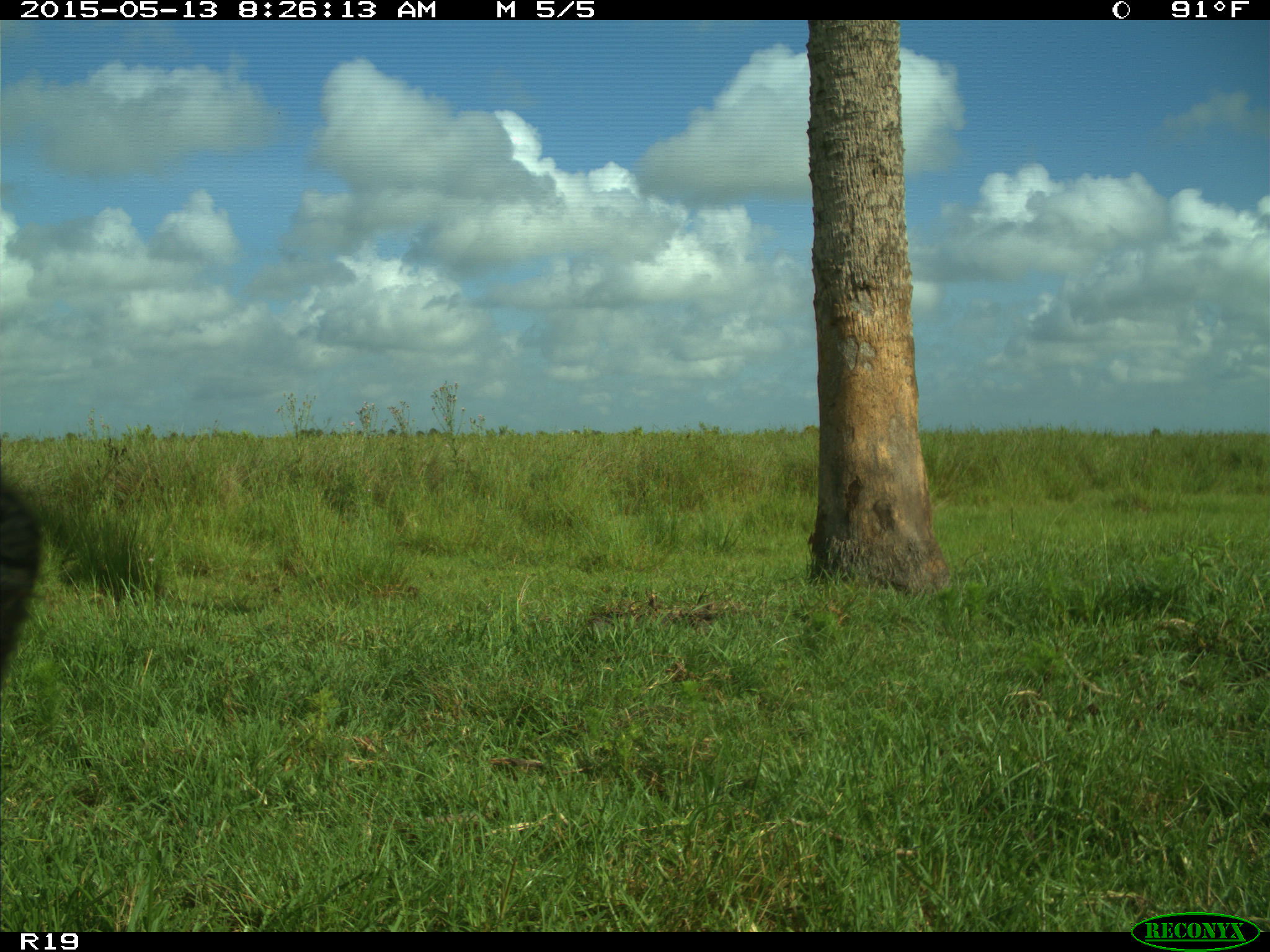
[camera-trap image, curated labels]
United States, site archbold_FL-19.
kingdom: Animalia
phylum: Chordata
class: Mammalia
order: Artiodactyla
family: Bovidae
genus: Bos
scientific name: Bos taurus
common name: domestic cow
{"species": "Bos taurus (domestic cow)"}